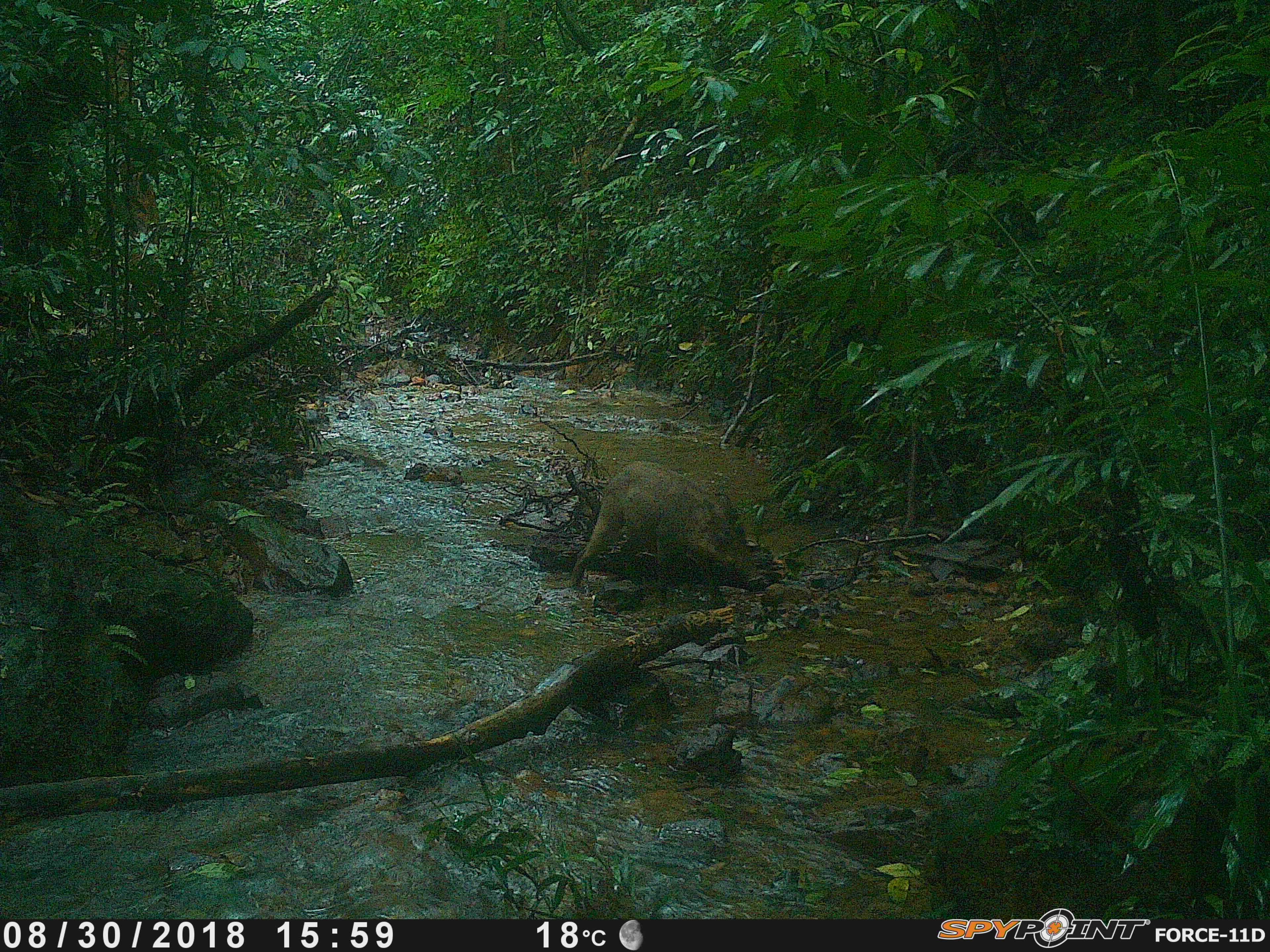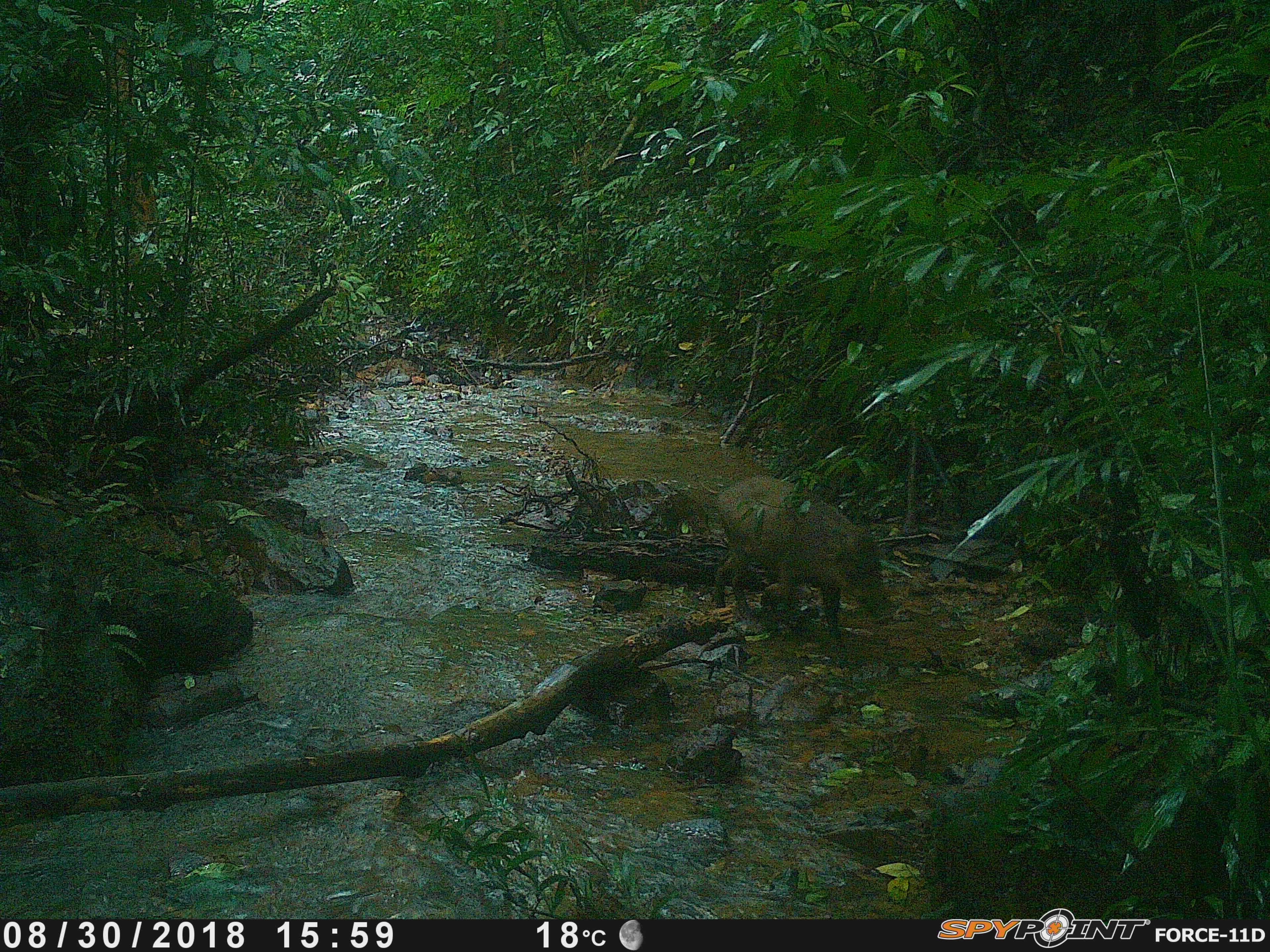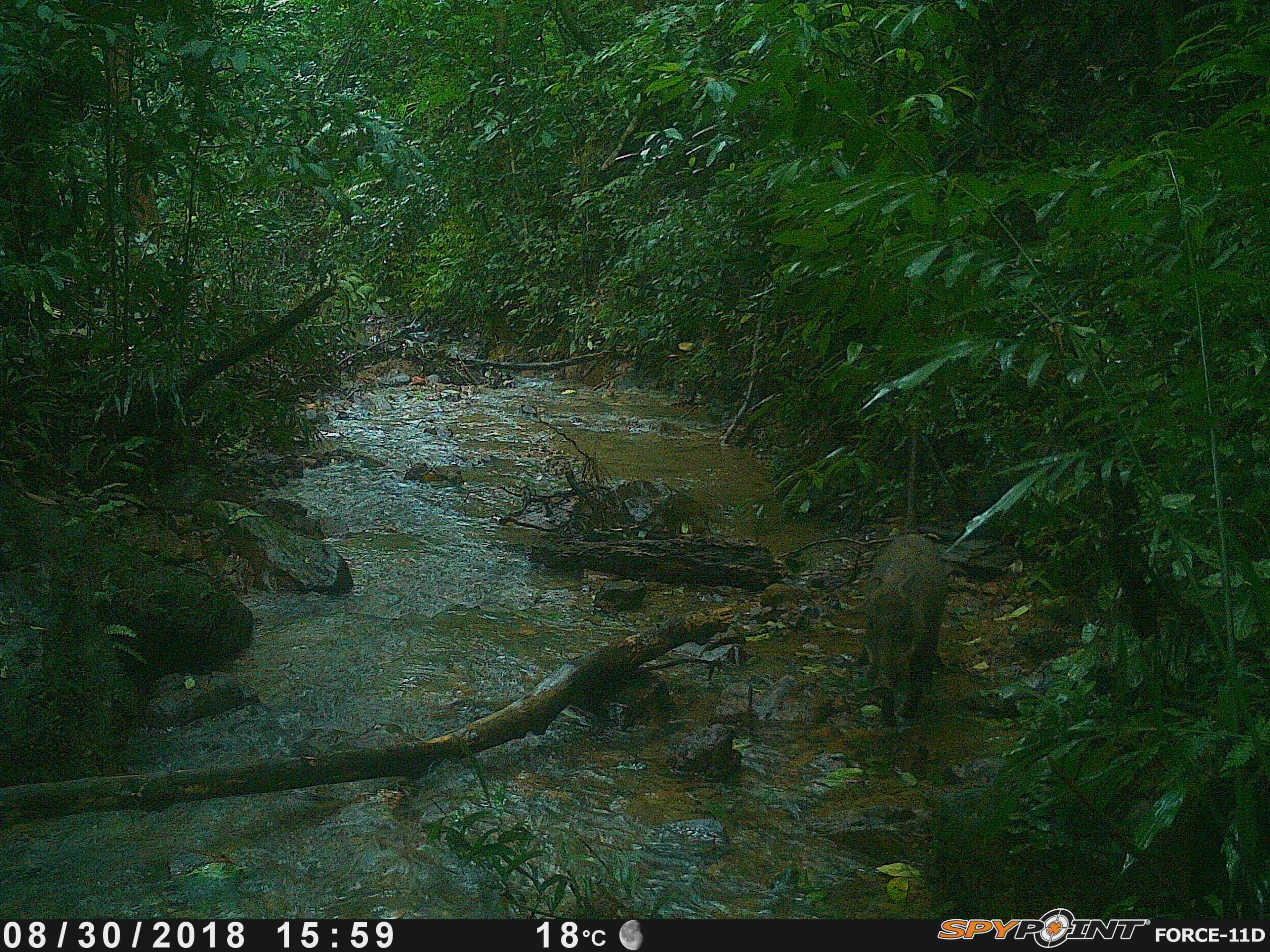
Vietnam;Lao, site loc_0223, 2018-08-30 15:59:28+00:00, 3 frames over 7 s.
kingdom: Animalia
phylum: Chordata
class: Mammalia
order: Artiodactyla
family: Suidae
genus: Sus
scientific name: Sus scrofa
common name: eurasian wild pig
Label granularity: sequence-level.